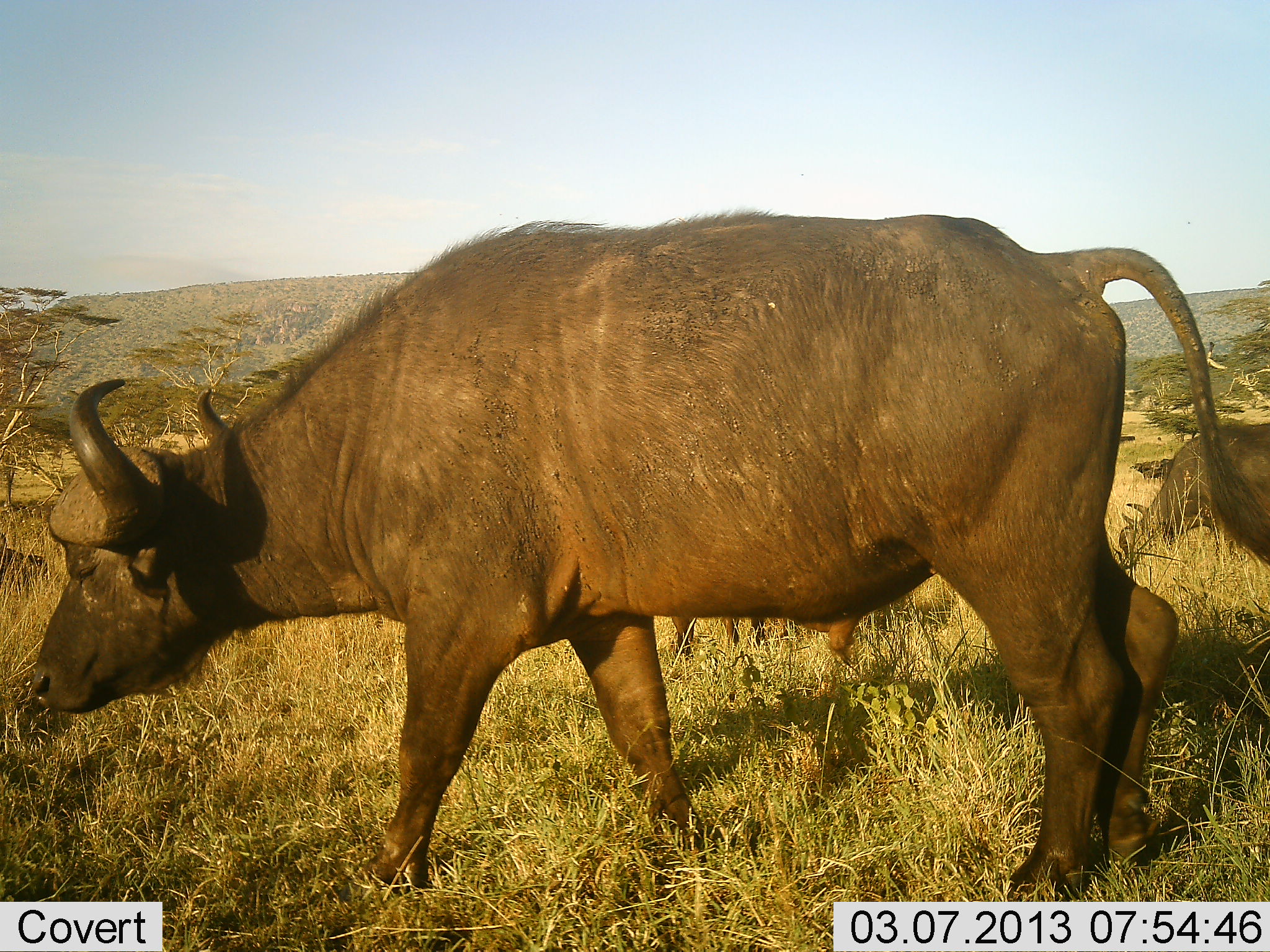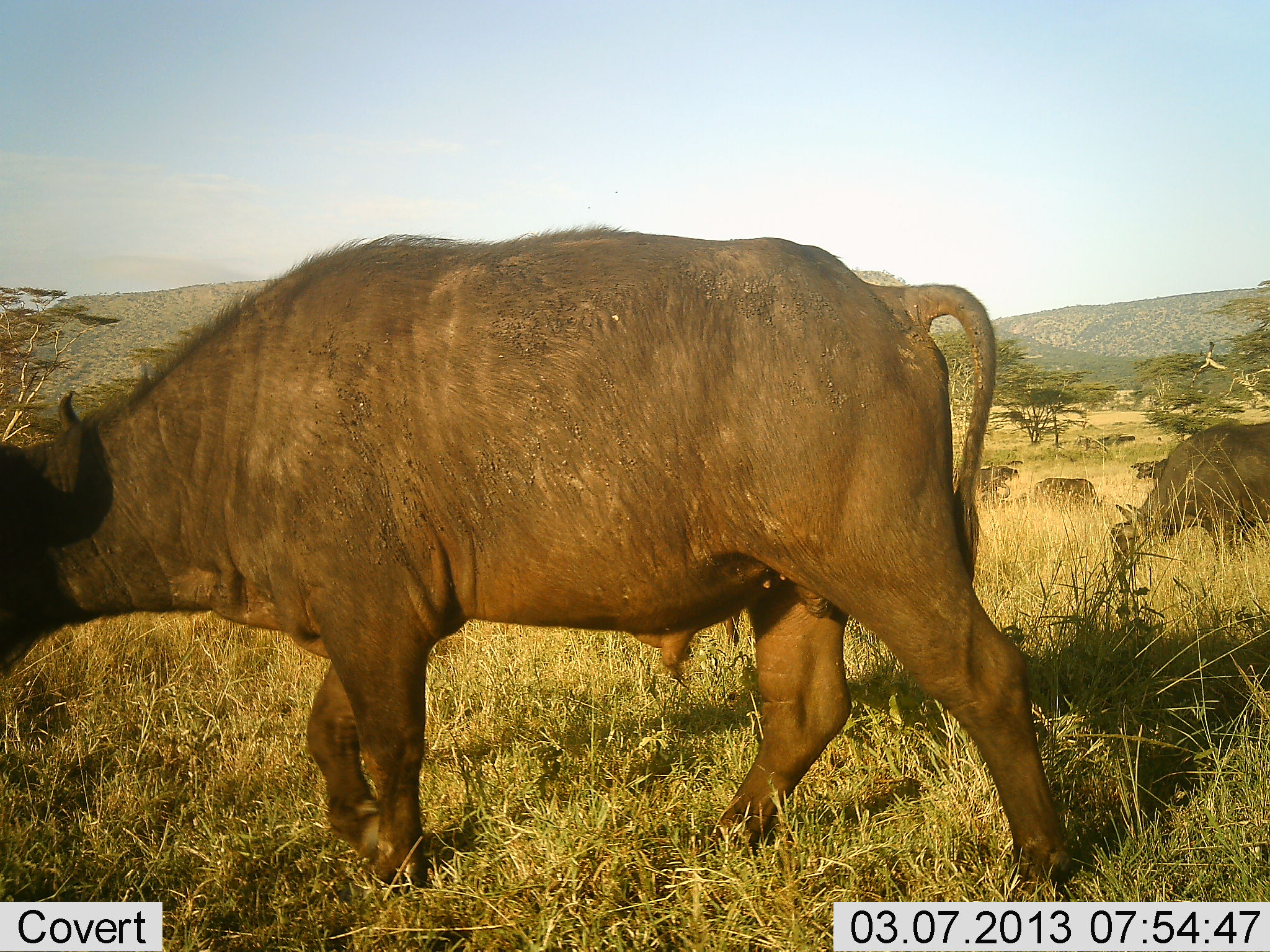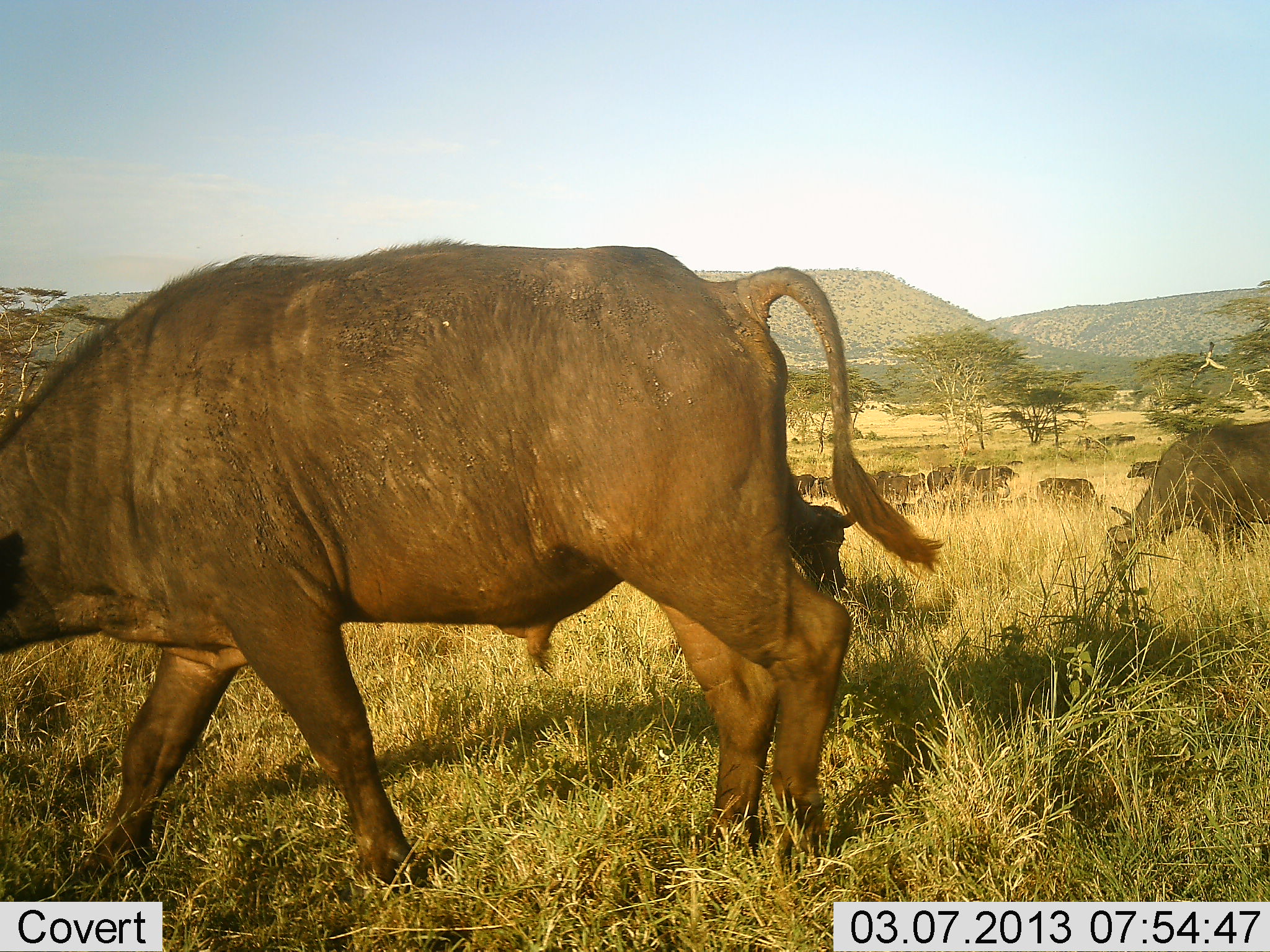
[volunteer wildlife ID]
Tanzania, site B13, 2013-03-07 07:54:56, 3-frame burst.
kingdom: Animalia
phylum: Chordata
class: Mammalia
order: Artiodactyla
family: Bovidae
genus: Syncerus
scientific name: Syncerus caffer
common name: cape buffalo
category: buffalo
Buffalo (cape buffalo) (Syncerus caffer), count 10. Behavior (volunteer vote fractions): standing 35%, resting 0%, moving 90%, interacting 0%. Young present (vote fraction): 10%. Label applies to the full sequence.